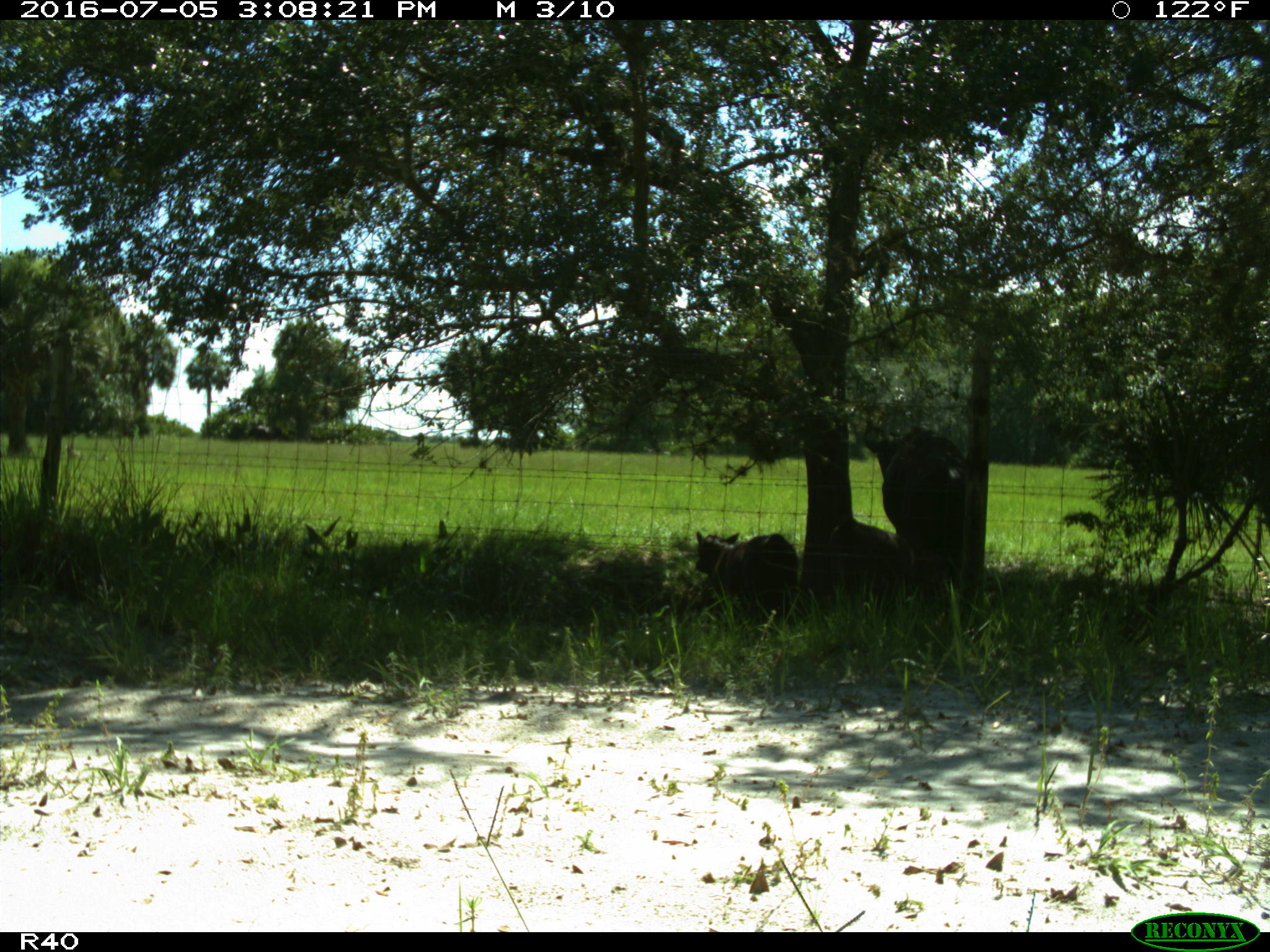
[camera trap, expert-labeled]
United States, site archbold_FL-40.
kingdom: Animalia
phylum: Chordata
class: Mammalia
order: Artiodactyla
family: Bovidae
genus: Bos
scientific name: Bos taurus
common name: domestic cow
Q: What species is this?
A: Bos taurus (domestic cow).